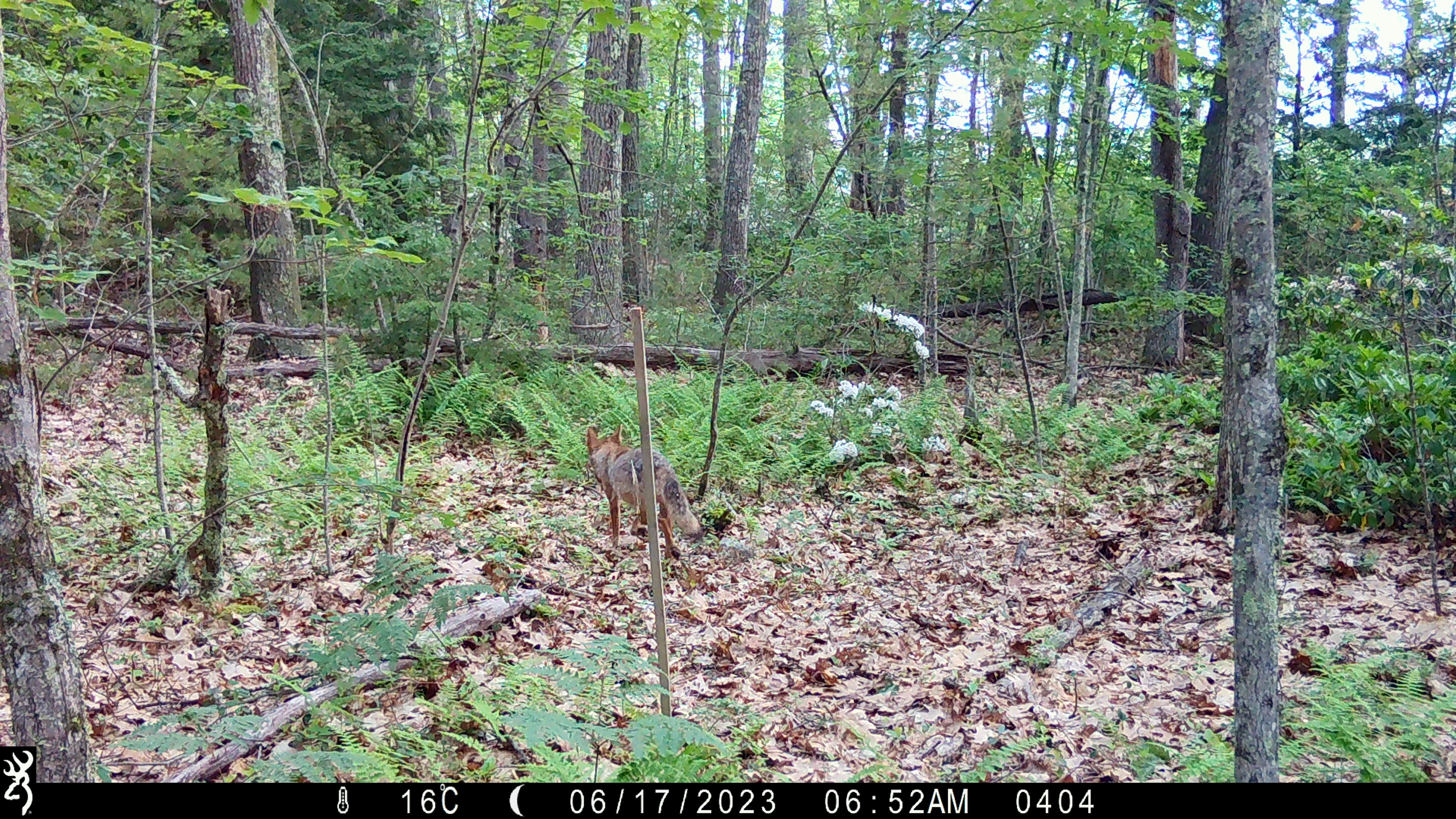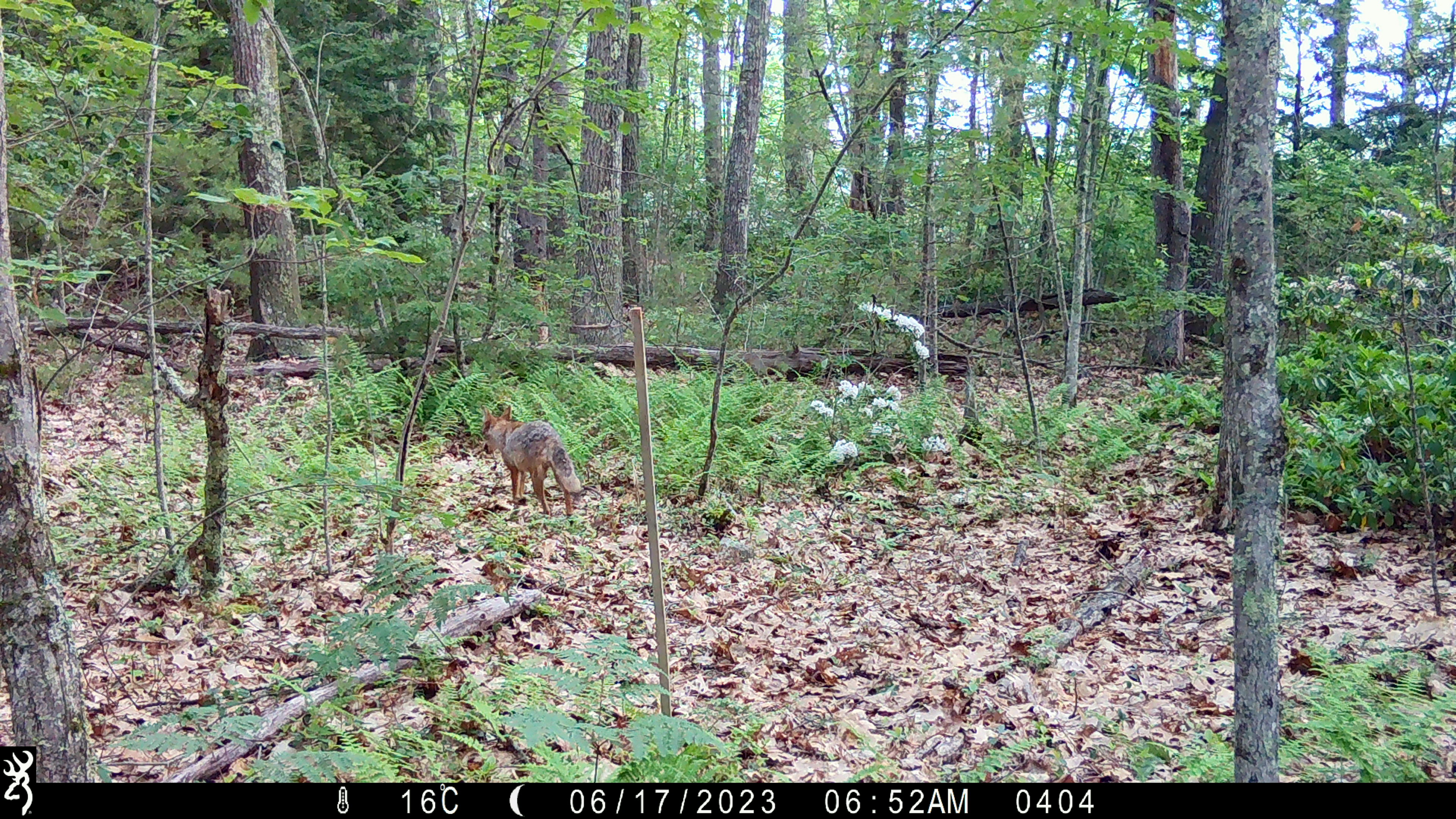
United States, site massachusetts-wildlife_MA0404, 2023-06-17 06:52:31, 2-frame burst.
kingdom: Animalia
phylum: Chordata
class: Mammalia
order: Carnivora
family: Canidae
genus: Canis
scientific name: Canis latrans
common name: coyote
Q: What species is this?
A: Coyote (Canis latrans).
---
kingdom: Animalia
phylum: Chordata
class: Mammalia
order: Carnivora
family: Canidae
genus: Urocyon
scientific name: Urocyon cinereoargenteus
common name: gray fox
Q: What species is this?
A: Gray fox (Urocyon cinereoargenteus).